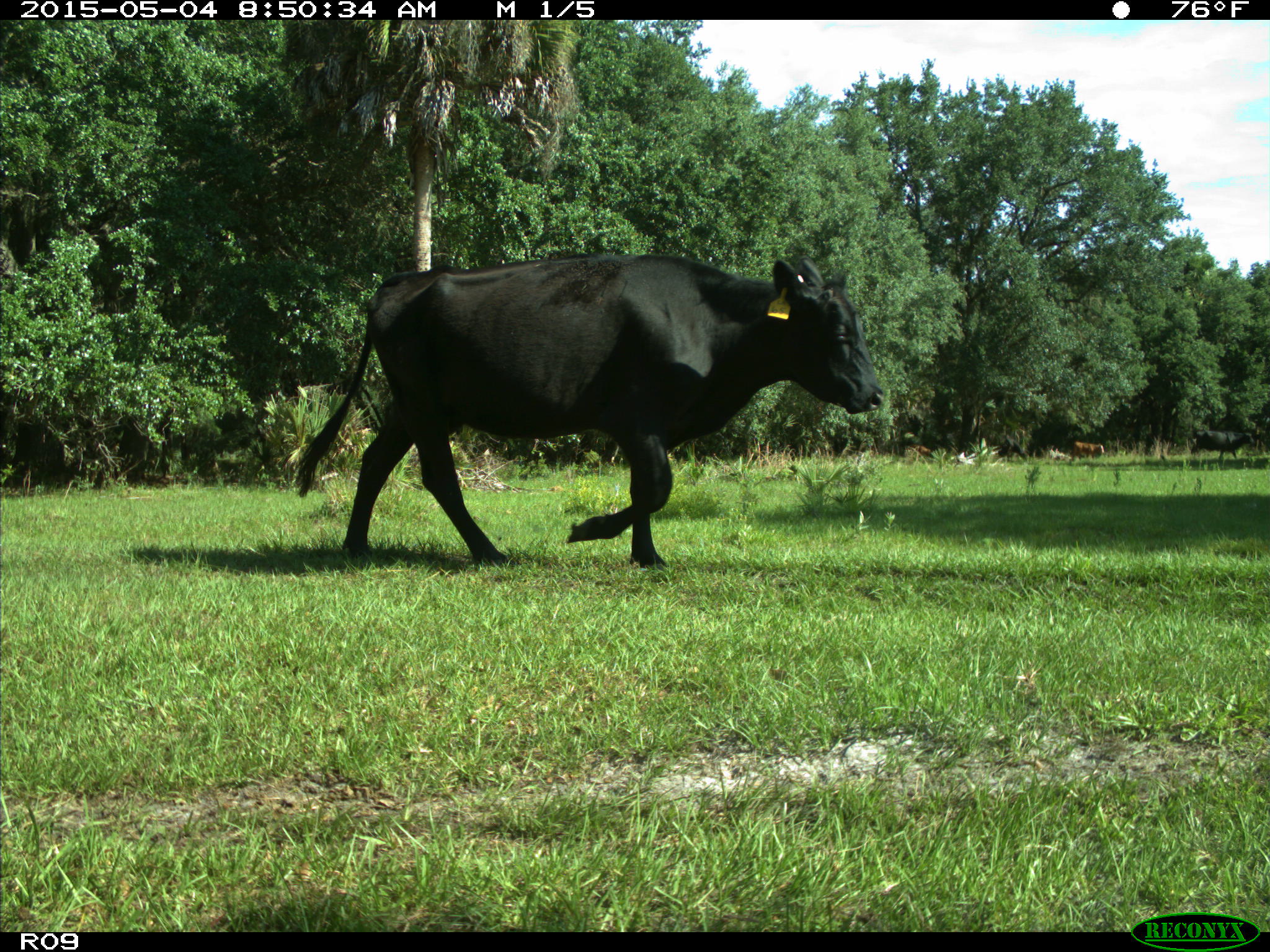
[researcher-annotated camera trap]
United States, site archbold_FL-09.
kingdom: Animalia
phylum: Chordata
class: Mammalia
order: Artiodactyla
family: Bovidae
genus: Bos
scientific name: Bos taurus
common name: domestic cow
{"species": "Bos taurus (domestic cow)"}